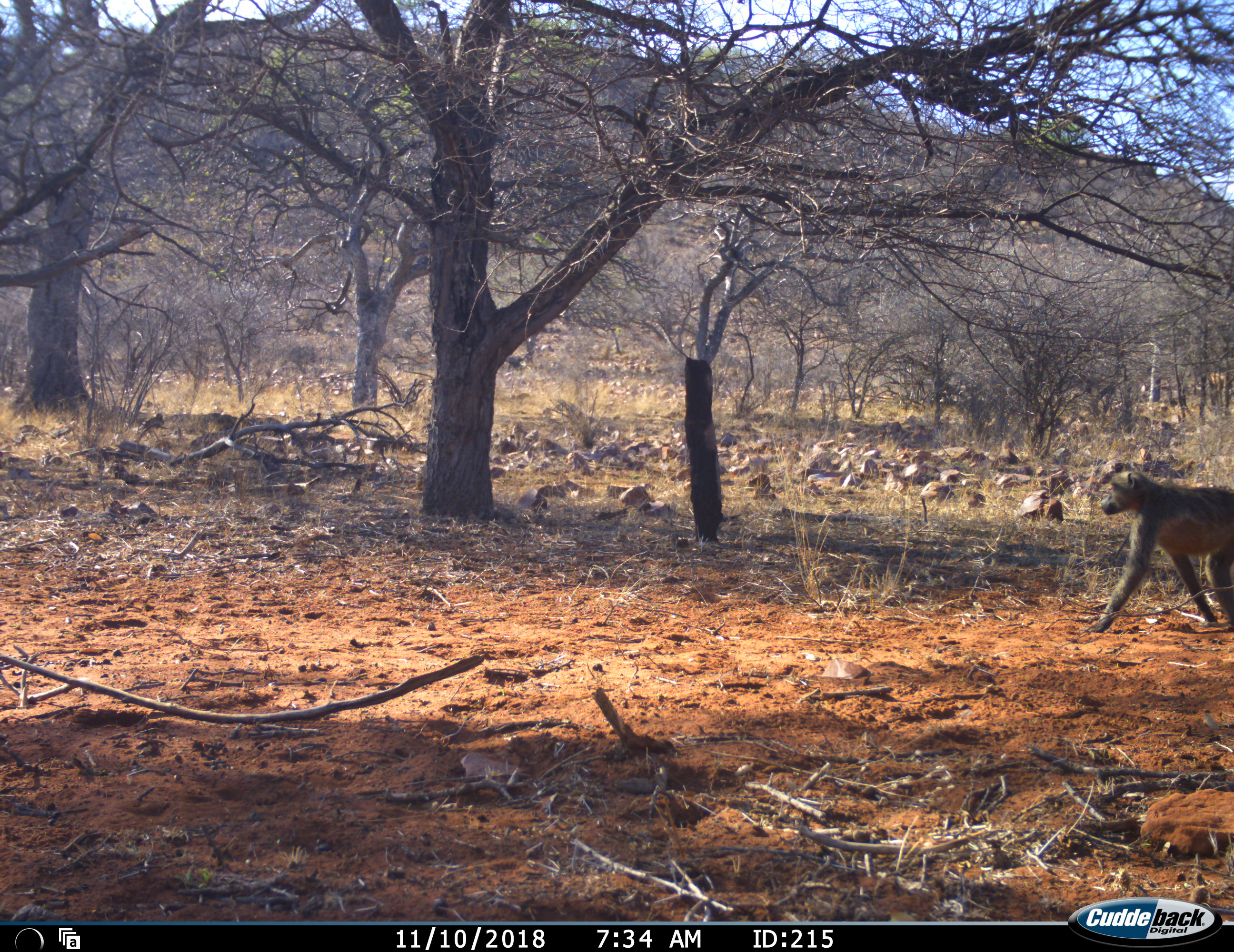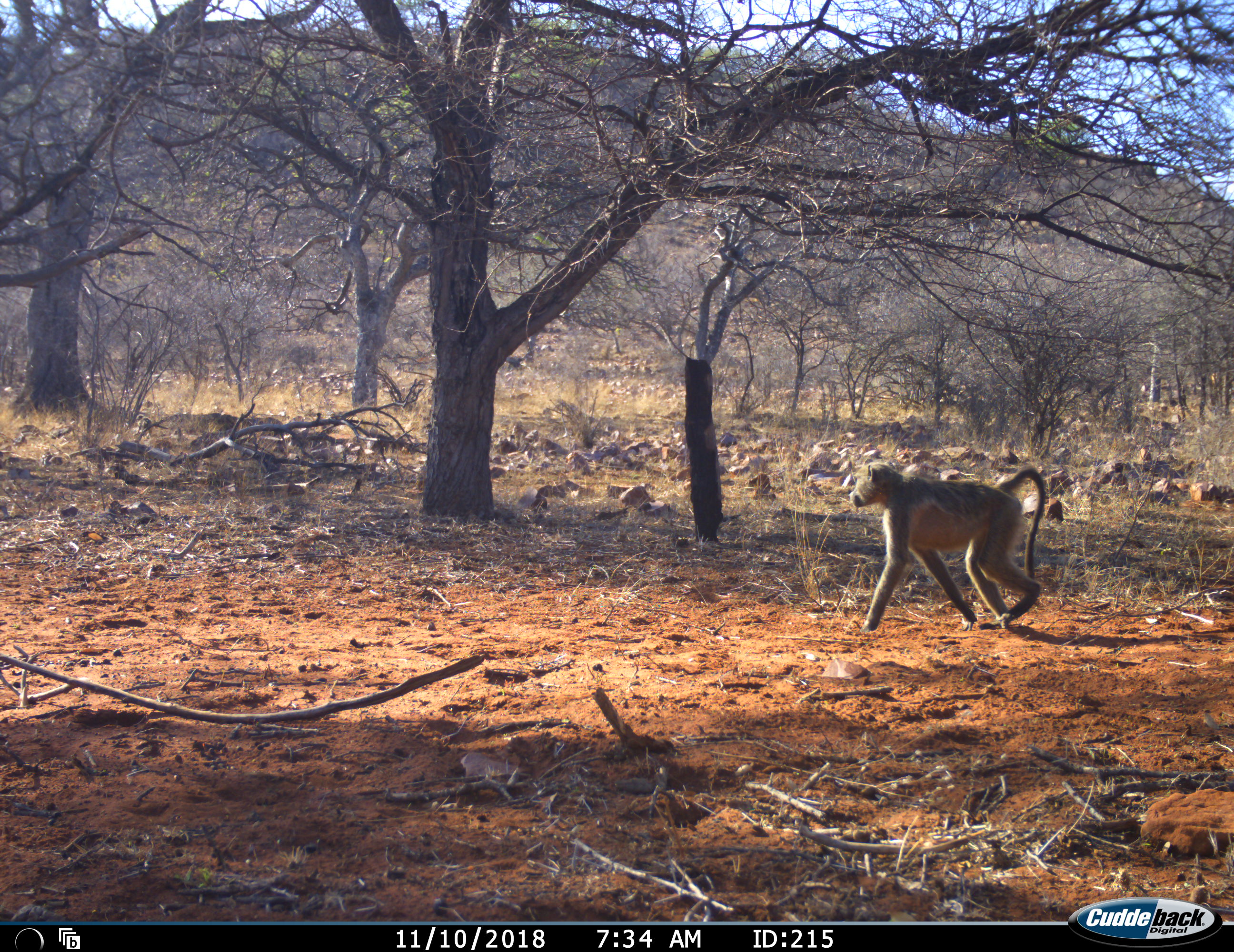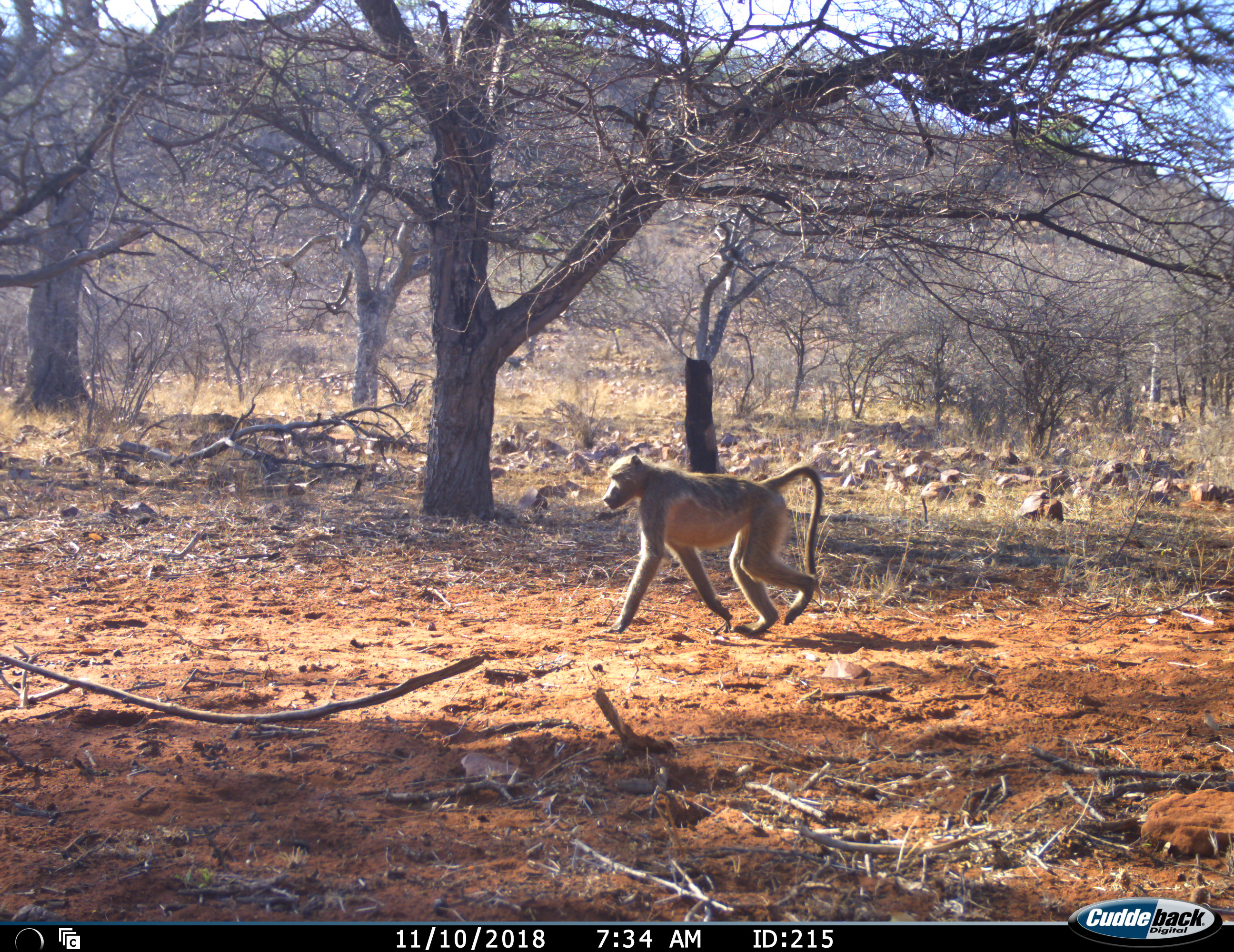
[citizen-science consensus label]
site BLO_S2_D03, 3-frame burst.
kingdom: Animalia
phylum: Chordata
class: Mammalia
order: Primates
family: Cercopithecidae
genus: Papio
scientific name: Papio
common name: baboon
Baboon (Papio), count 1. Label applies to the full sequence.